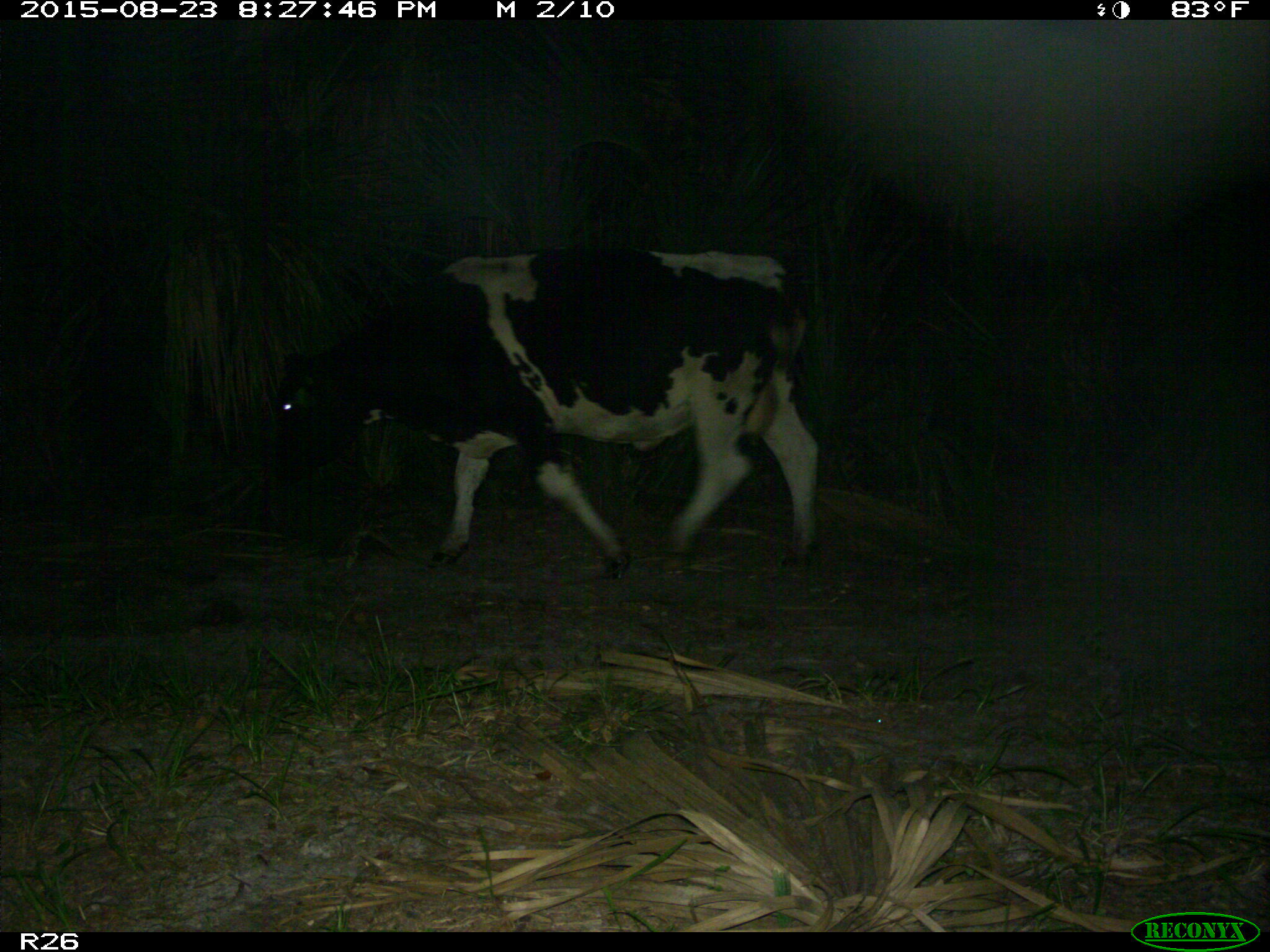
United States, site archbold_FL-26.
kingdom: Animalia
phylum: Chordata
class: Mammalia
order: Artiodactyla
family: Bovidae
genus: Bos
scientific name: Bos taurus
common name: domestic cow